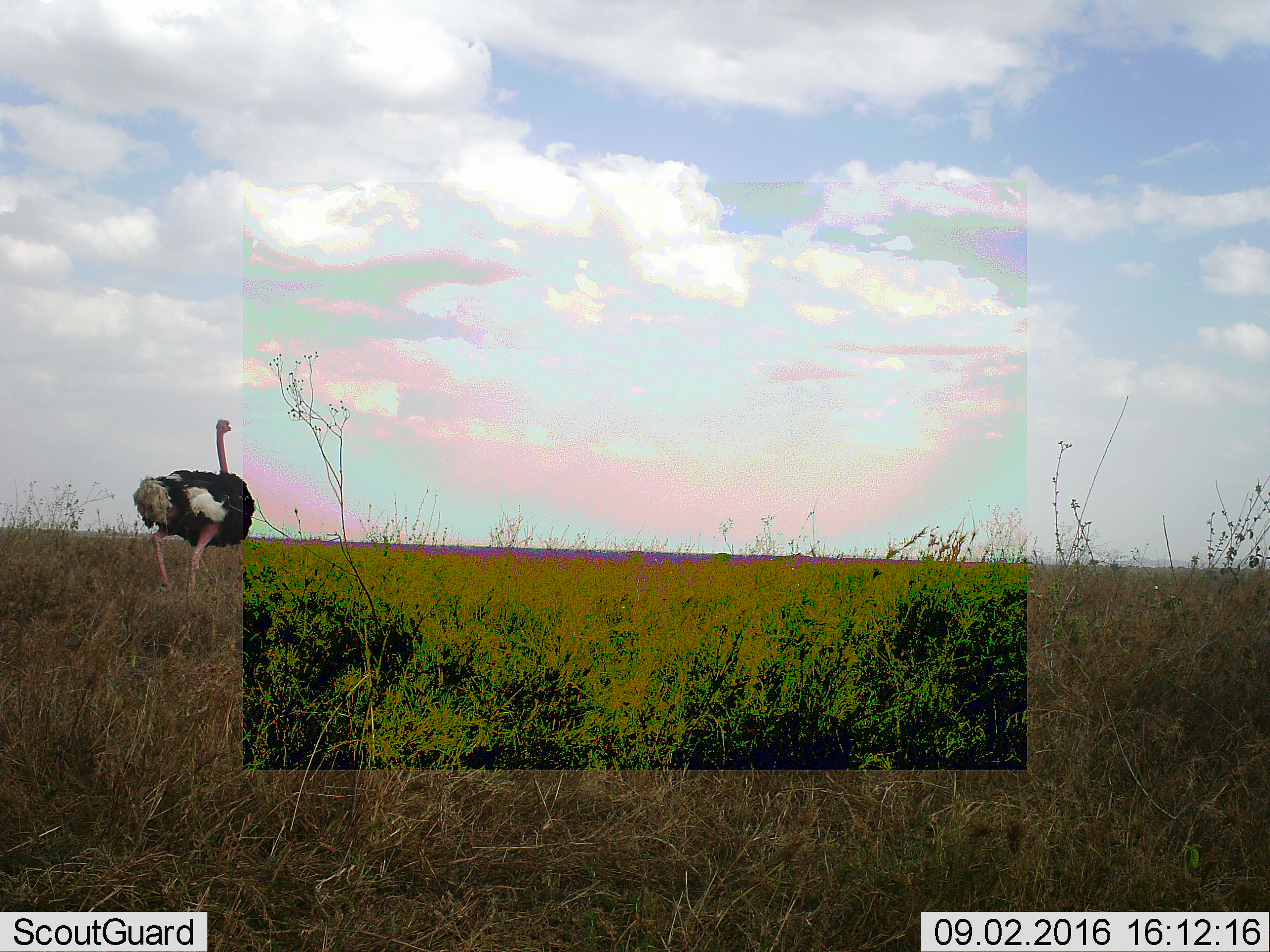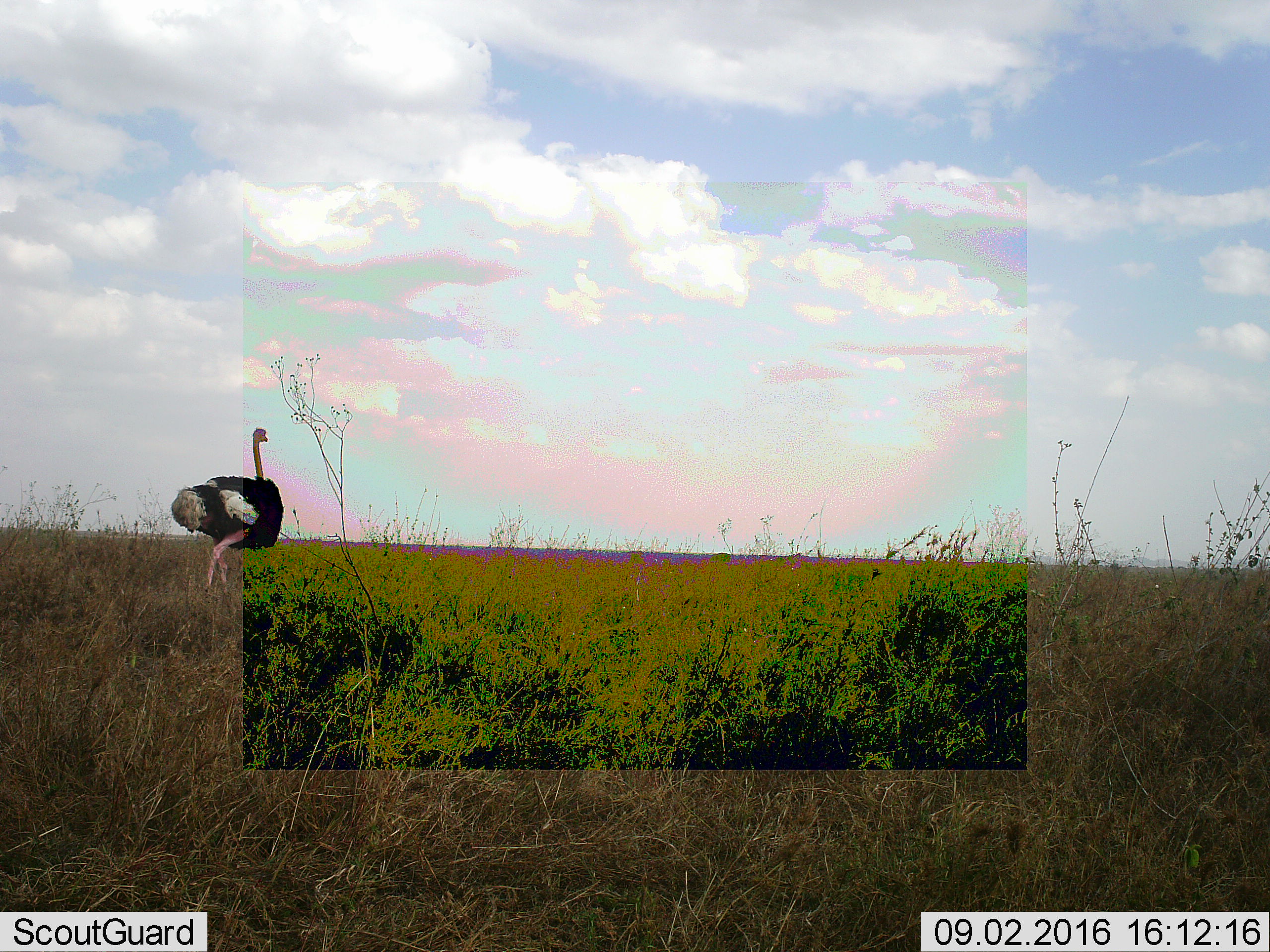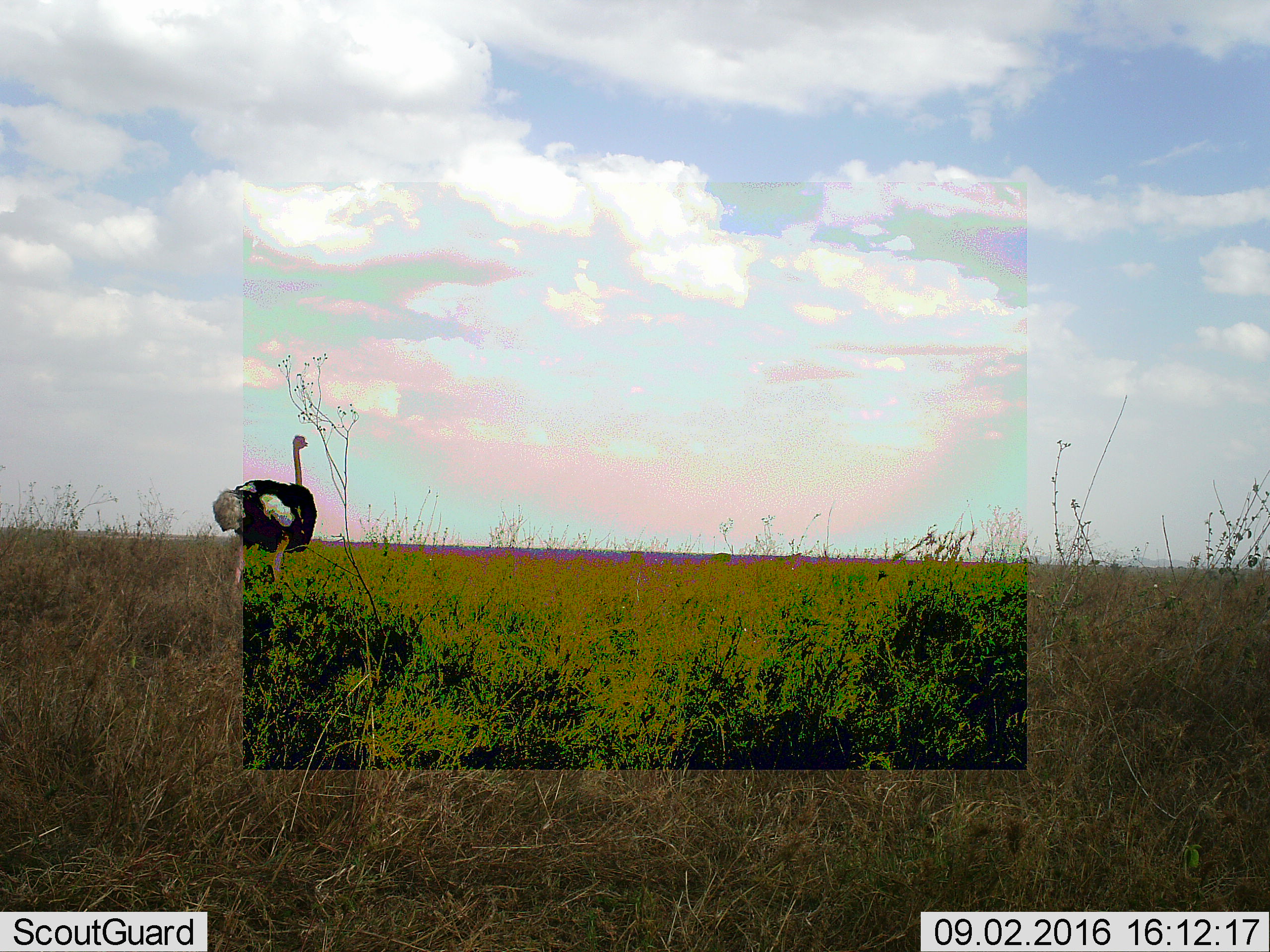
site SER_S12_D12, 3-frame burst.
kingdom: Animalia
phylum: Chordata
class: Aves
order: Struthioniformes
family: Struthionidae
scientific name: Struthionidae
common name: ostrich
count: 1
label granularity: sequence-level